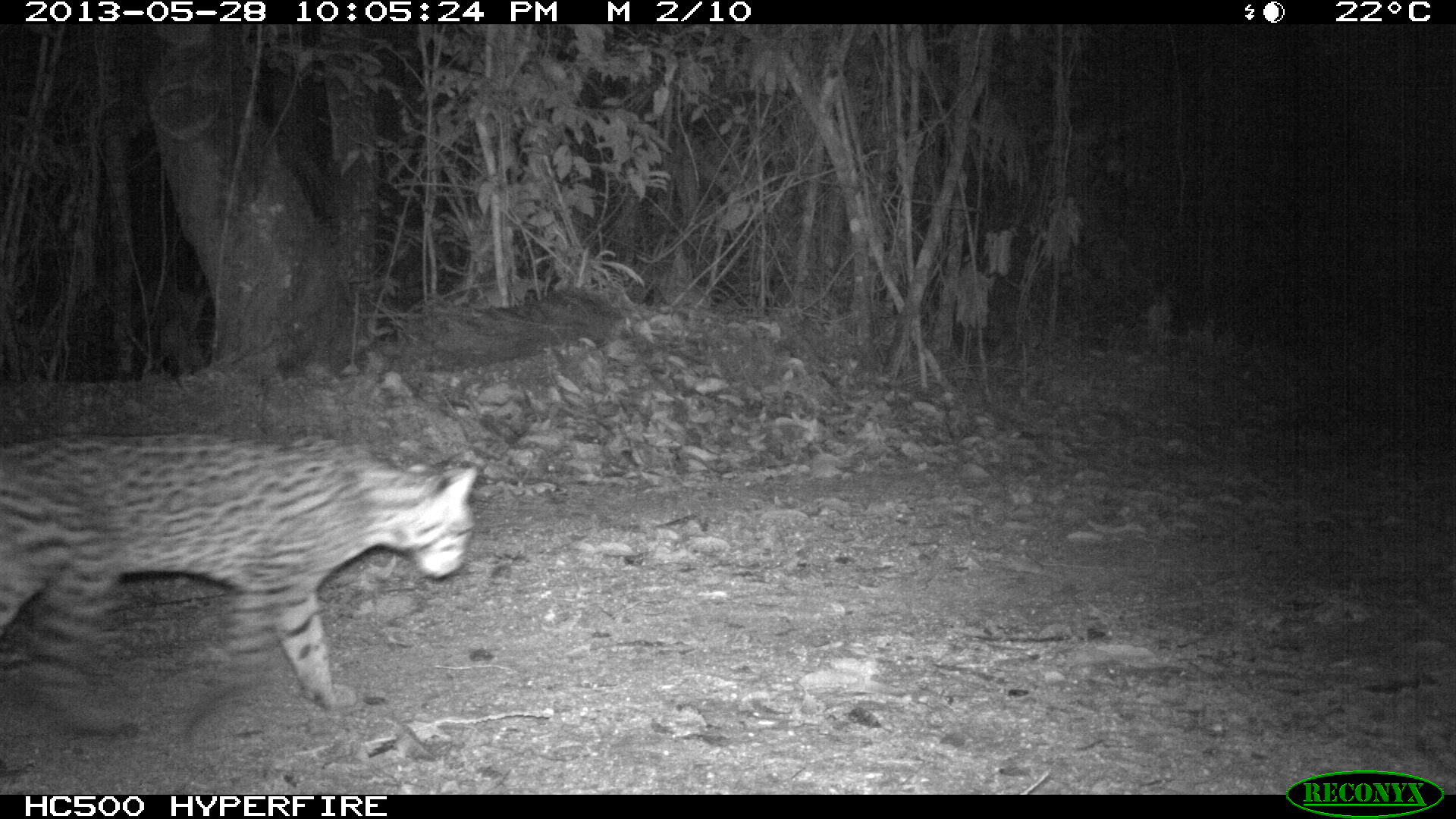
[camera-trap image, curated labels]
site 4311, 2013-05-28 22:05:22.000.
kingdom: Animalia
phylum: Chordata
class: Mammalia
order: Carnivora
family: Felidae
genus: Leopardus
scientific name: Leopardus pardalis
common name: ocelot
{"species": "Leopardus pardalis (ocelot)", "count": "1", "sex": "female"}